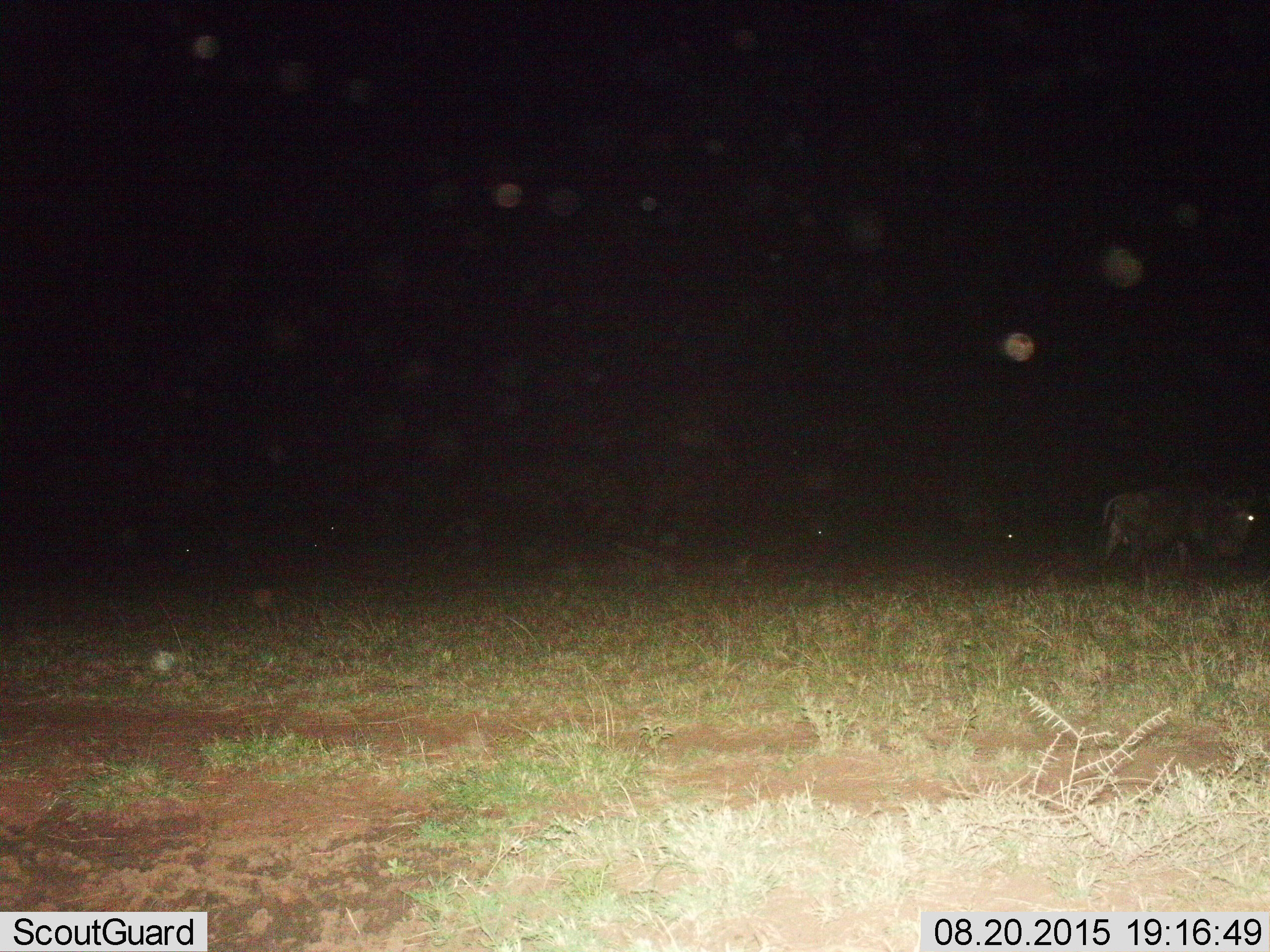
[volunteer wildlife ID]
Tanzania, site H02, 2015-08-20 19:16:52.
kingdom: Animalia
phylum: Chordata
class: Mammalia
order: Artiodactyla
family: Bovidae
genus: Connochaetes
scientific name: Connochaetes taurinus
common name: blue wildebeest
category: wildebeest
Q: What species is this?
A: Wildebeest (blue wildebeest) (Connochaetes taurinus).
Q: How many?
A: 1.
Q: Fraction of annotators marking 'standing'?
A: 29%.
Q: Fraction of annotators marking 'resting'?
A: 14%.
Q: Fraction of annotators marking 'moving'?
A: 86%.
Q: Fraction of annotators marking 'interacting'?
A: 0%.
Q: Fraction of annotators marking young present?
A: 0%.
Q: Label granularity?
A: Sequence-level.